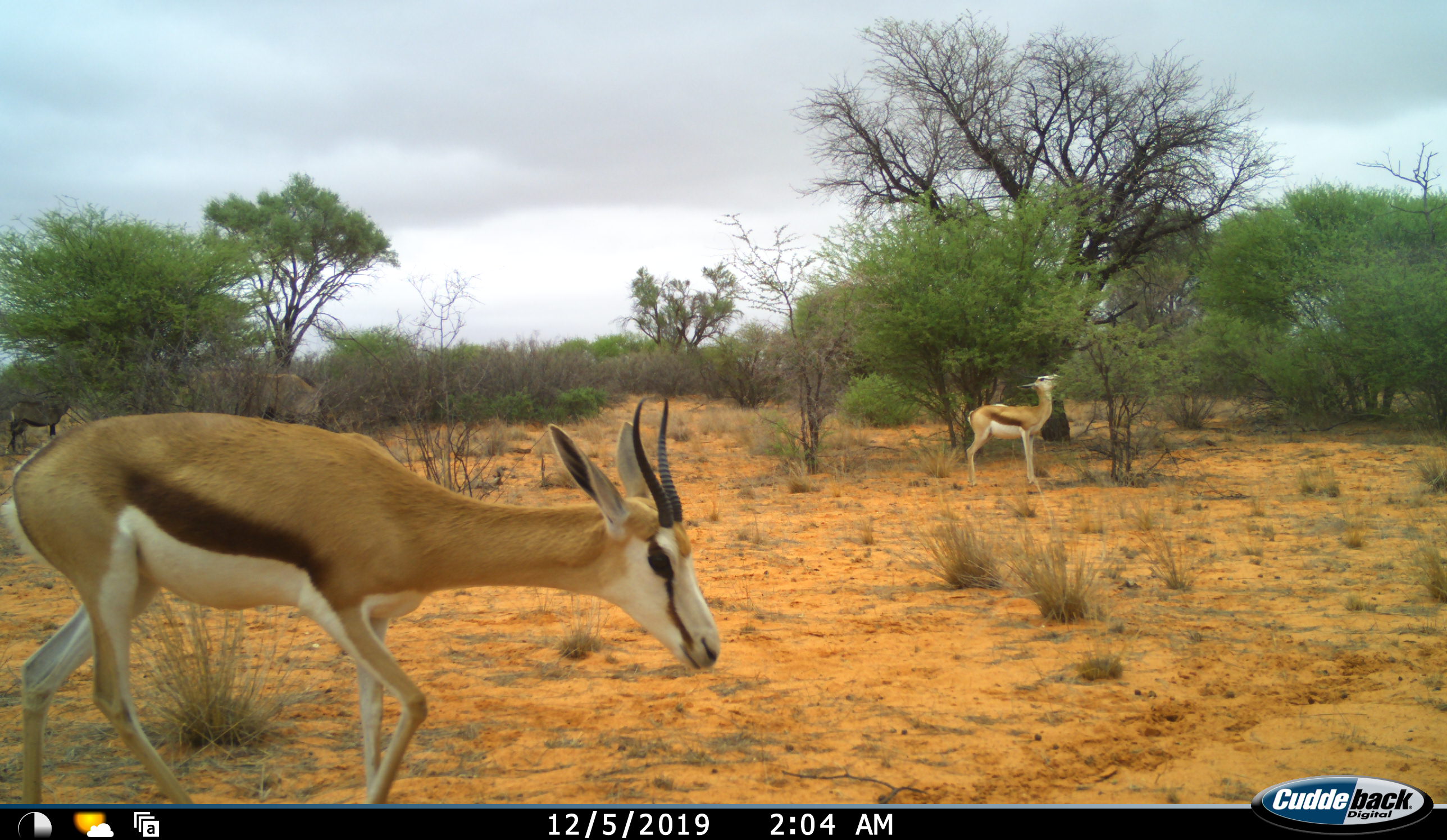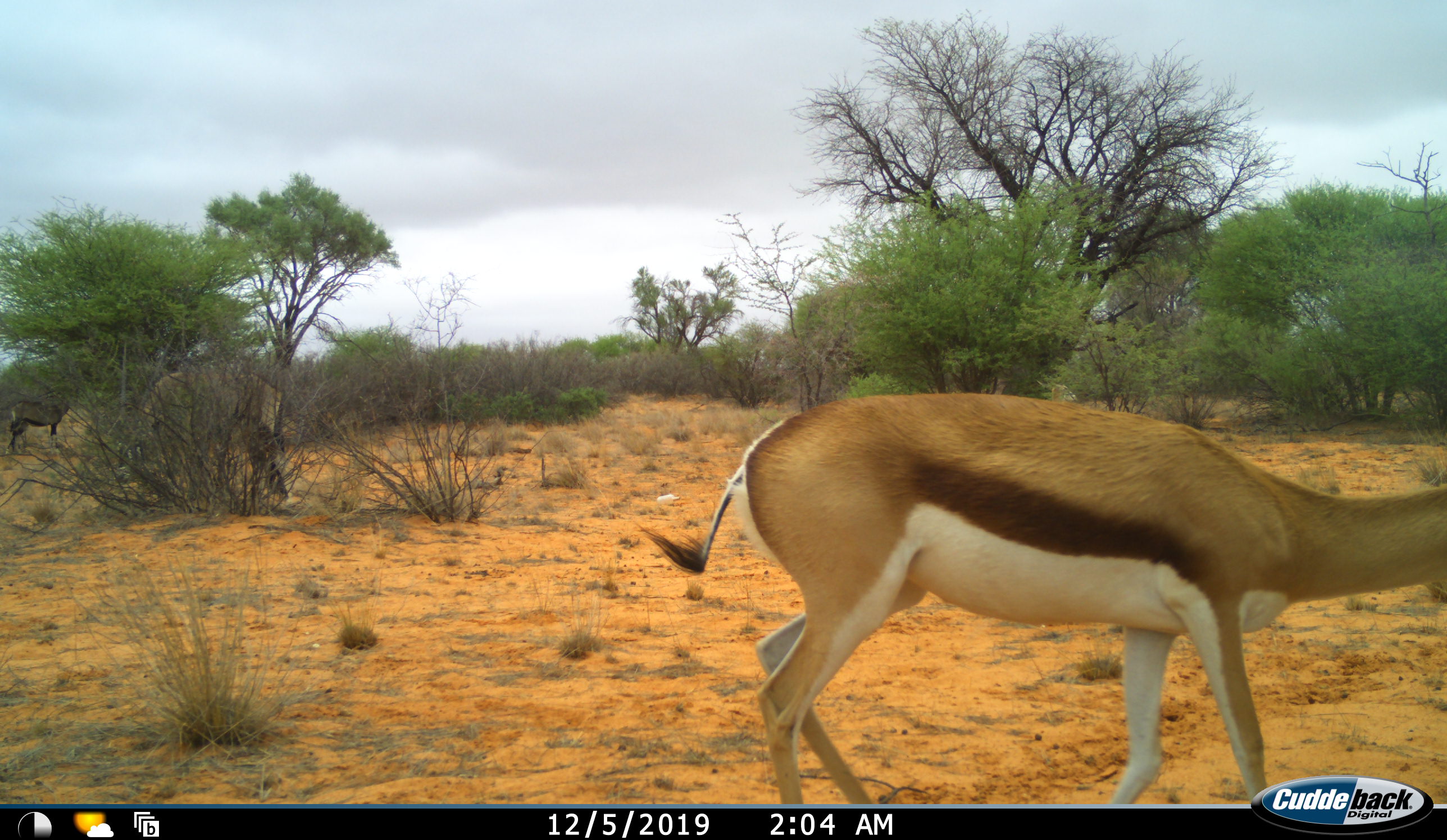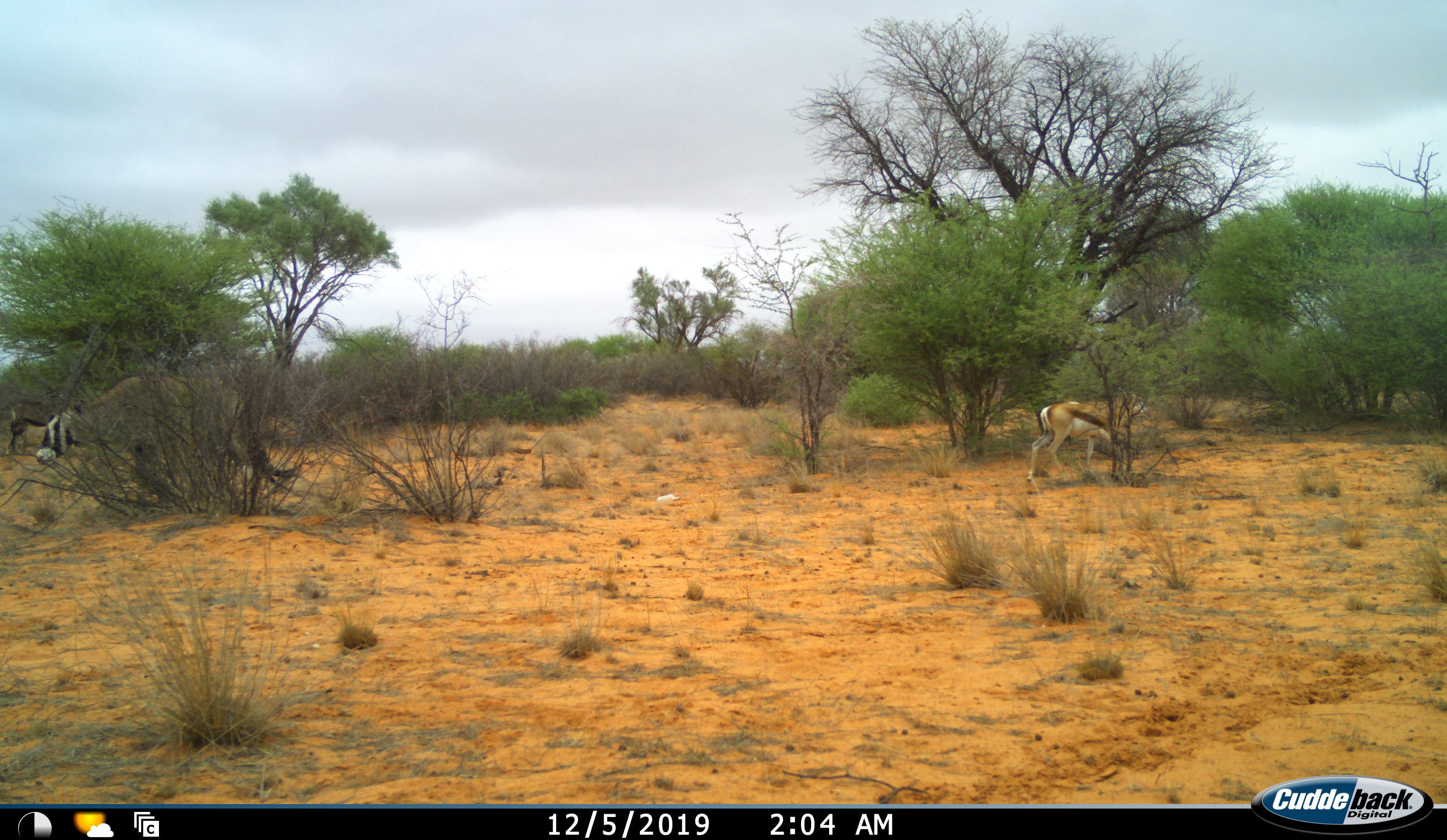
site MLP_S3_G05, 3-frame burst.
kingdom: Animalia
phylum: Chordata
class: Mammalia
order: Artiodactyla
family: Bovidae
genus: Oryx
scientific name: Oryx gazella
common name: gemsbok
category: oryx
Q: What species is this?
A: Oryx (gemsbok) (Oryx gazella).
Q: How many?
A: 2.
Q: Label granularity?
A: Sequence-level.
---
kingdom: Animalia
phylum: Chordata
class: Mammalia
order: Artiodactyla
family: Bovidae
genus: Antidorcas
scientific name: Antidorcas marsupialis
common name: springbok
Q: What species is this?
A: Springbok (Antidorcas marsupialis).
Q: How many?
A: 2.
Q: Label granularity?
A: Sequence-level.